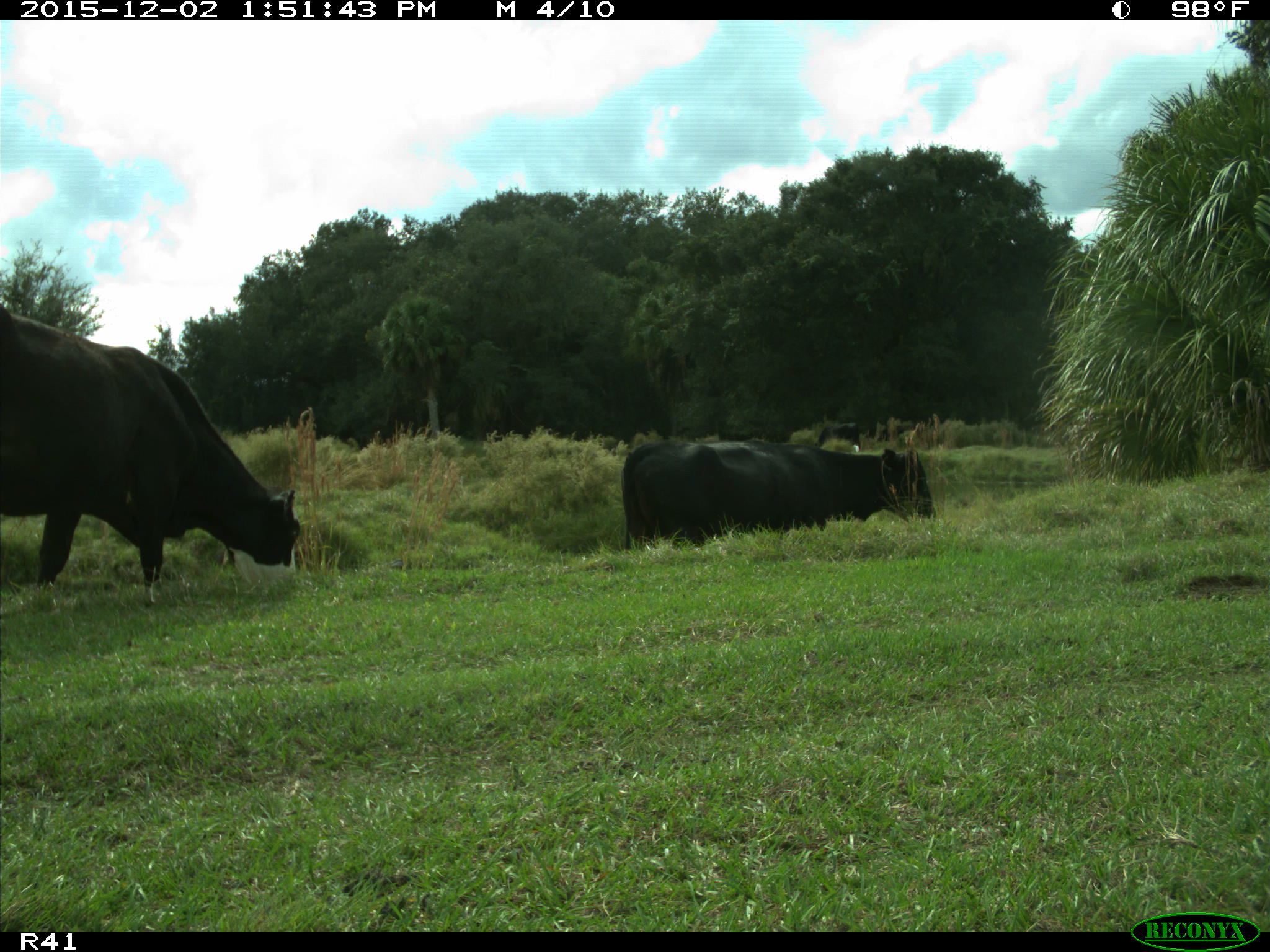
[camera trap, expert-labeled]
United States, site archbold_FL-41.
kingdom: Animalia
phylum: Chordata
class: Mammalia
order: Artiodactyla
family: Bovidae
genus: Bos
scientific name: Bos taurus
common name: domestic cow